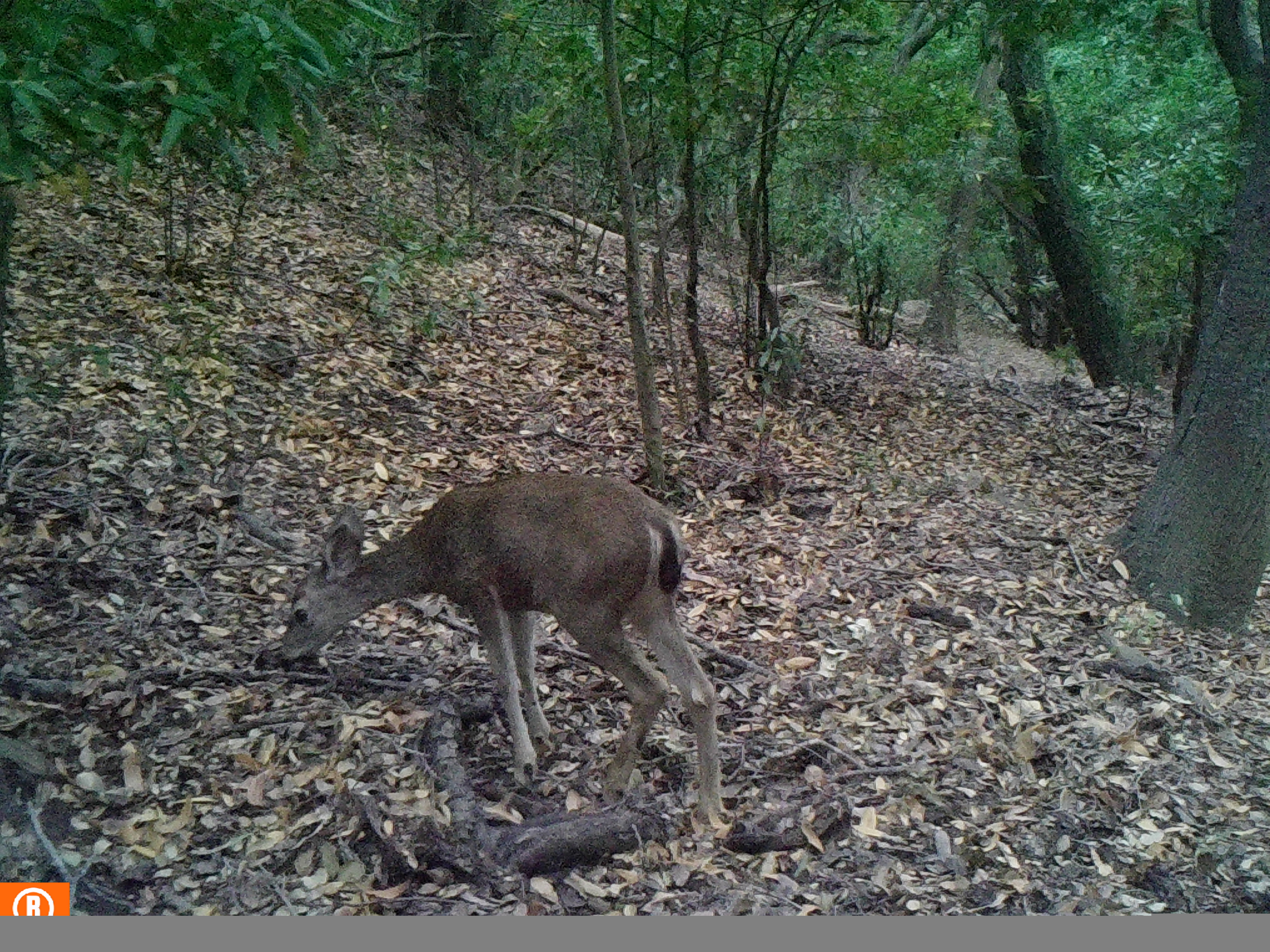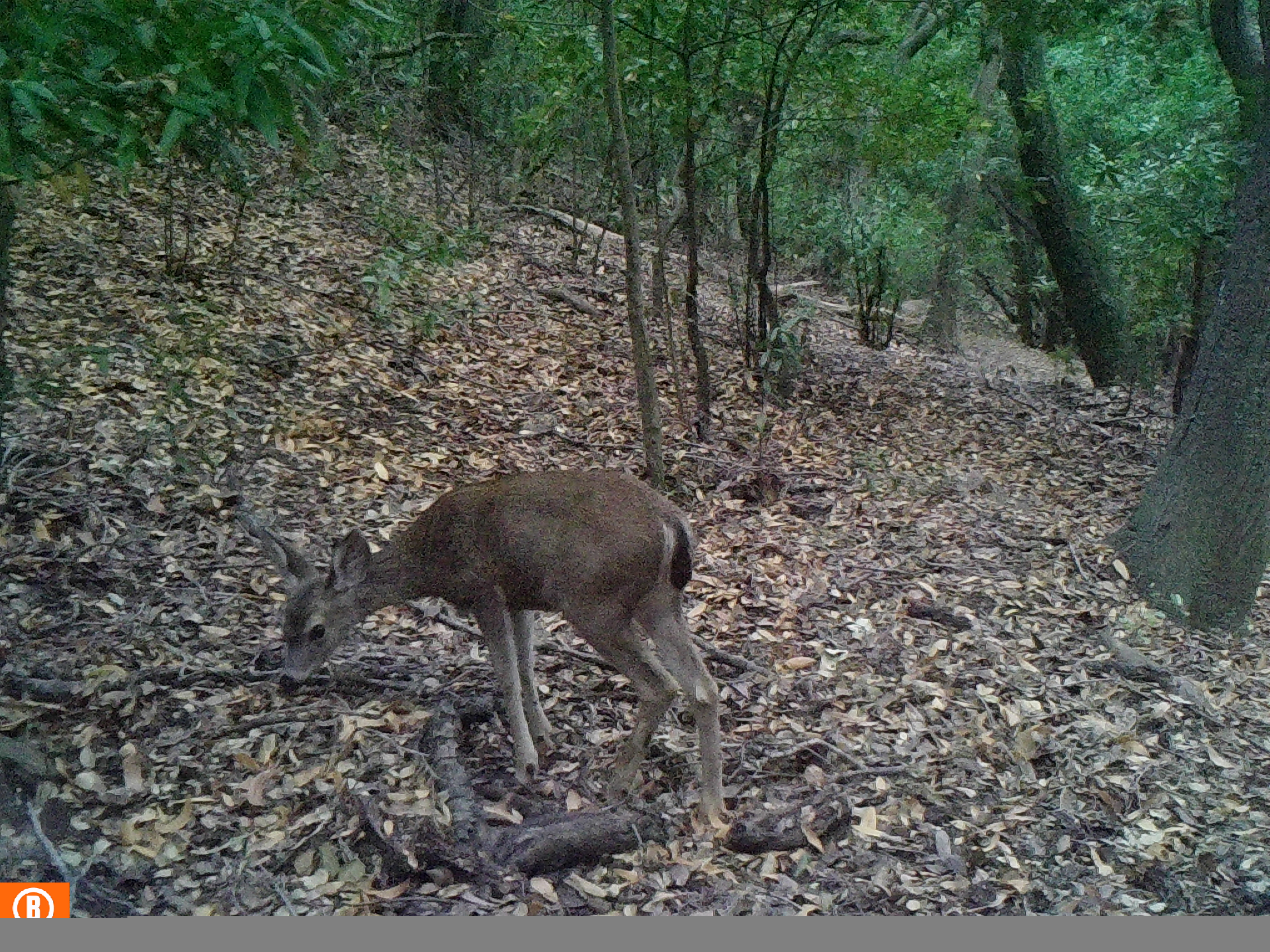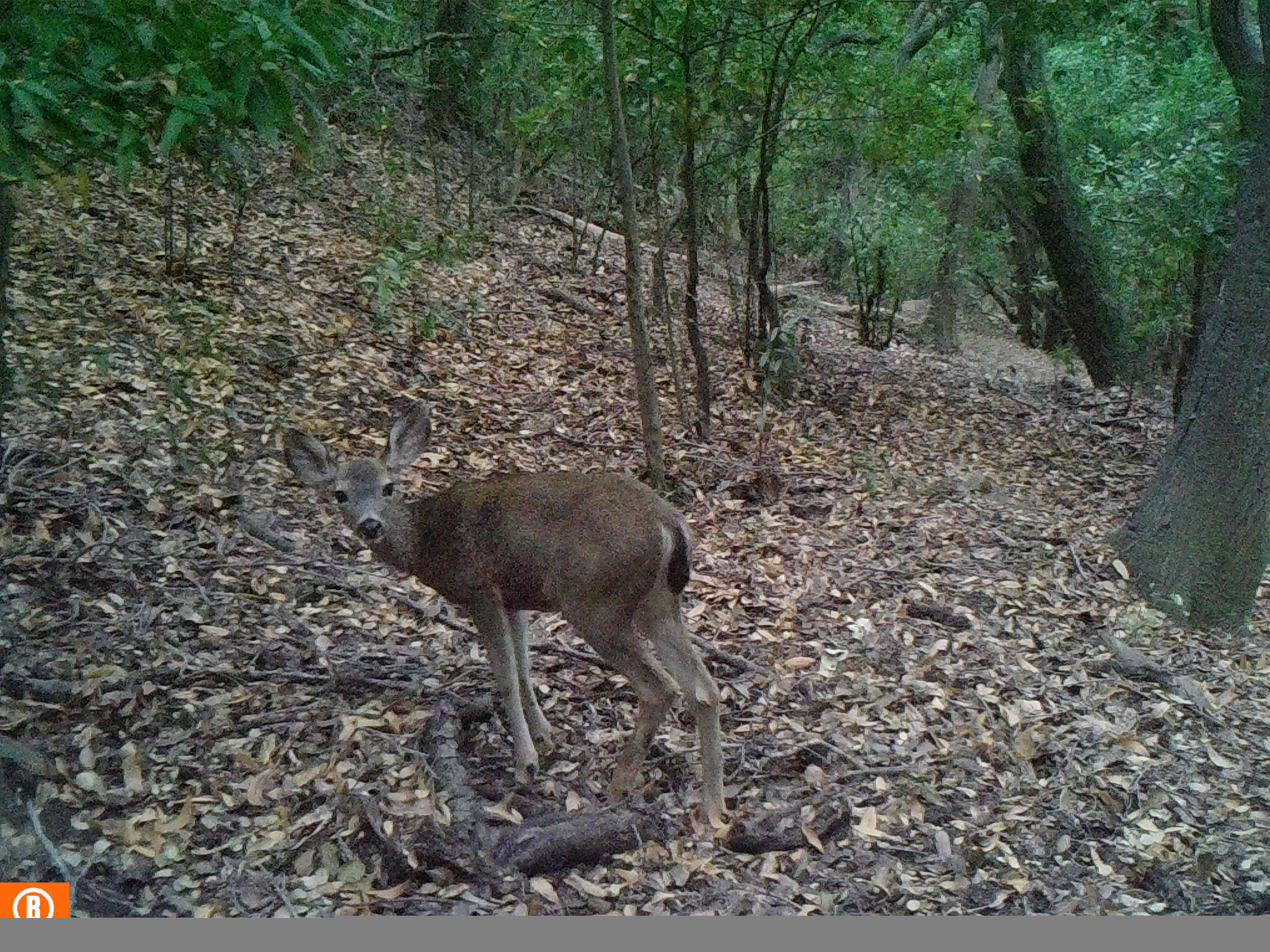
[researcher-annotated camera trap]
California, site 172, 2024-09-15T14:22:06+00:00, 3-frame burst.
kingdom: Animalia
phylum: Chordata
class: Mammalia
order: Artiodactyla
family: Cervidae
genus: Odocoileus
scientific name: Odocoileus hemionus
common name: mule deer